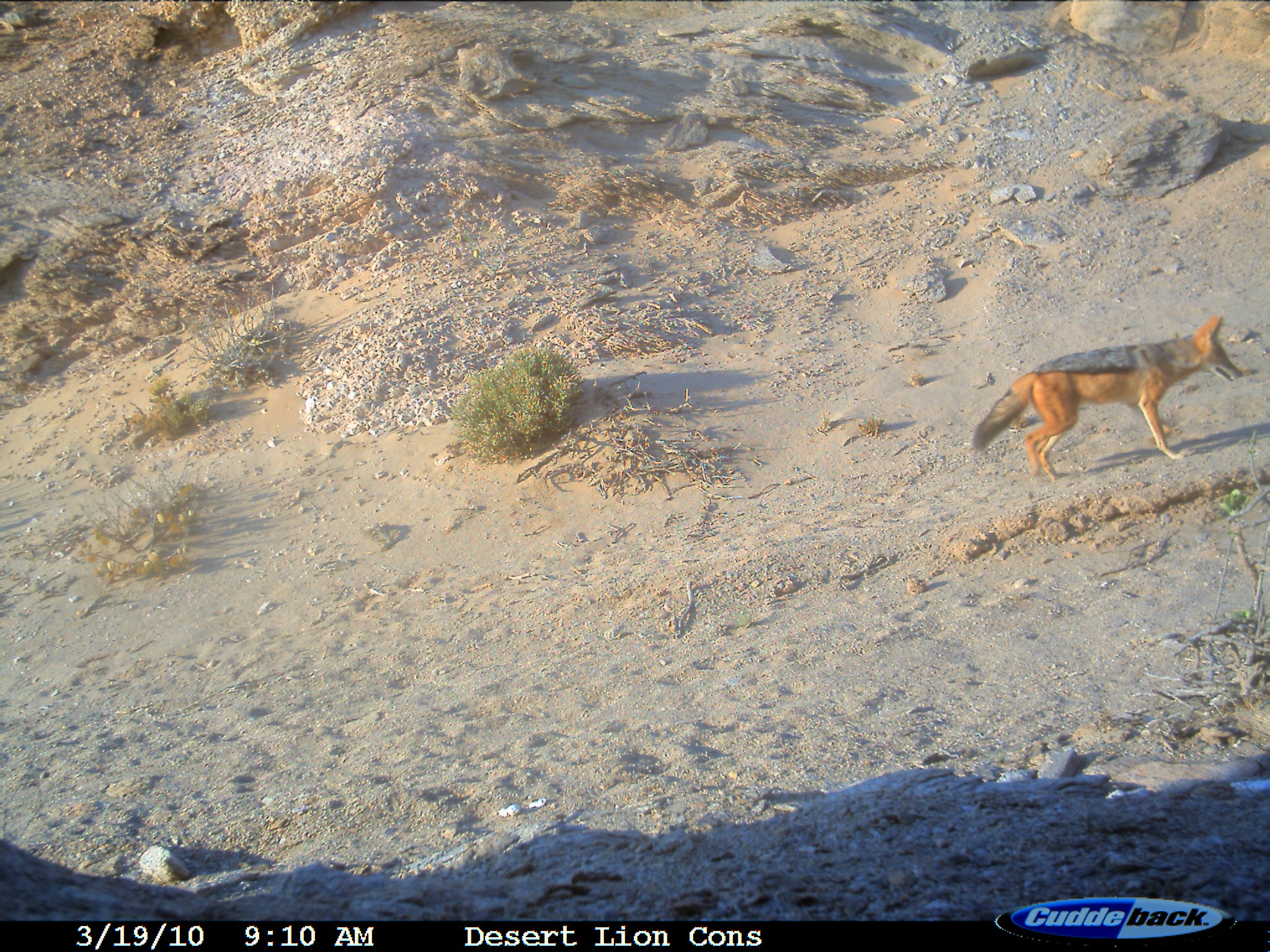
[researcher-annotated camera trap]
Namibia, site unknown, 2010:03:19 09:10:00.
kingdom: Animalia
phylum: Chordata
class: Mammalia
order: Carnivora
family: Canidae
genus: Lupulella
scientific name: Lupulella mesomelas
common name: black-backed jackal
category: canis mesomelas